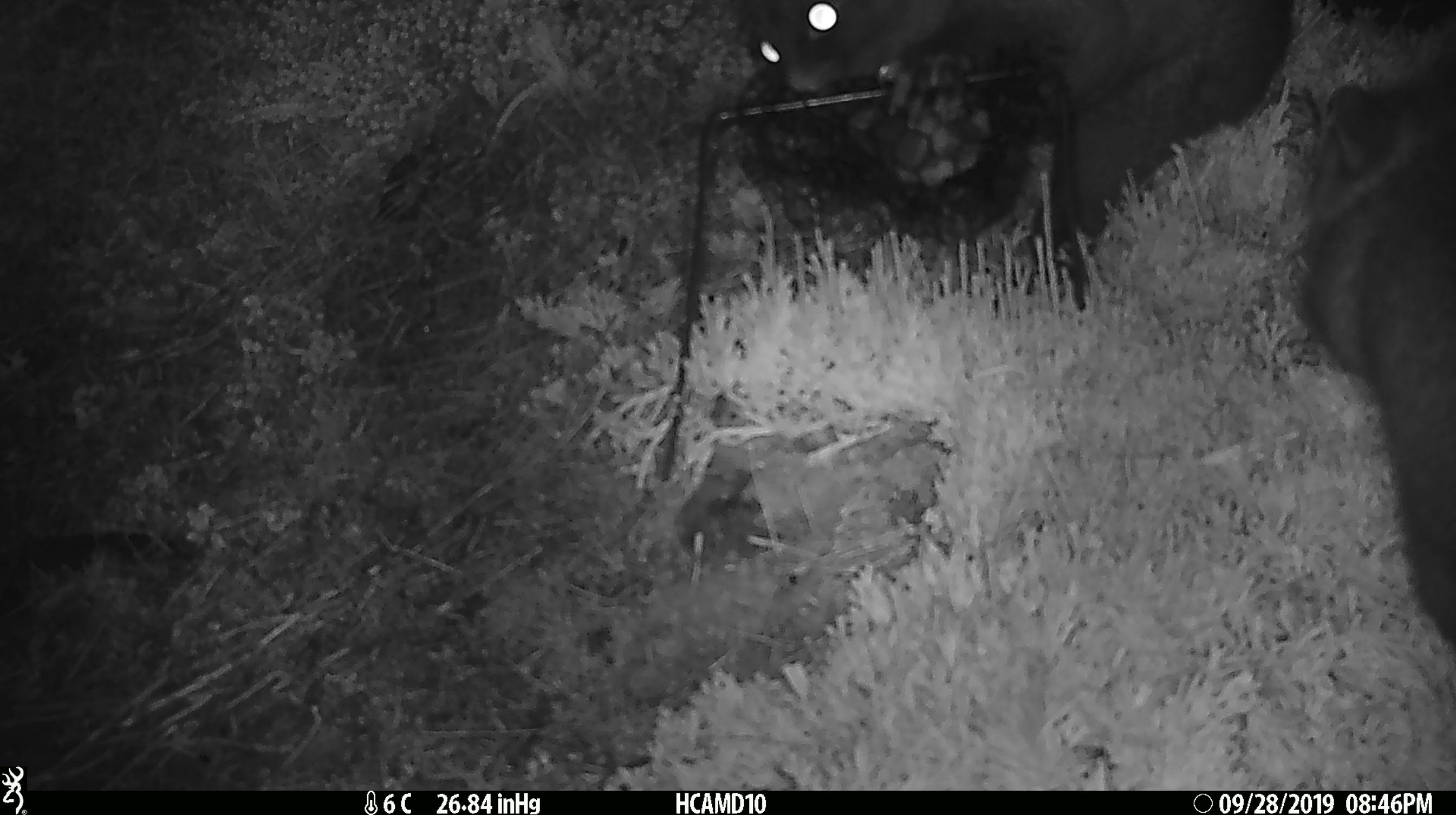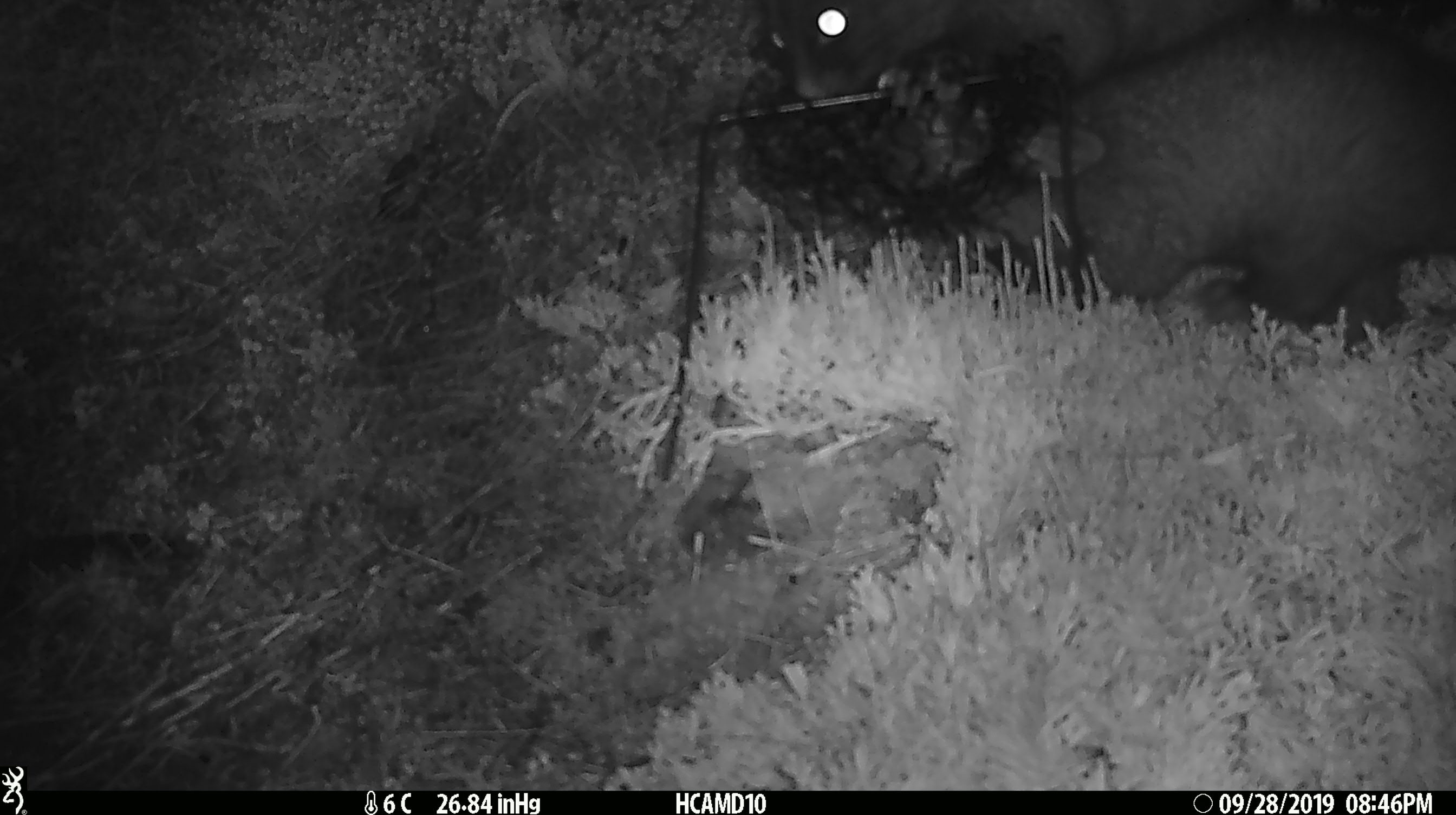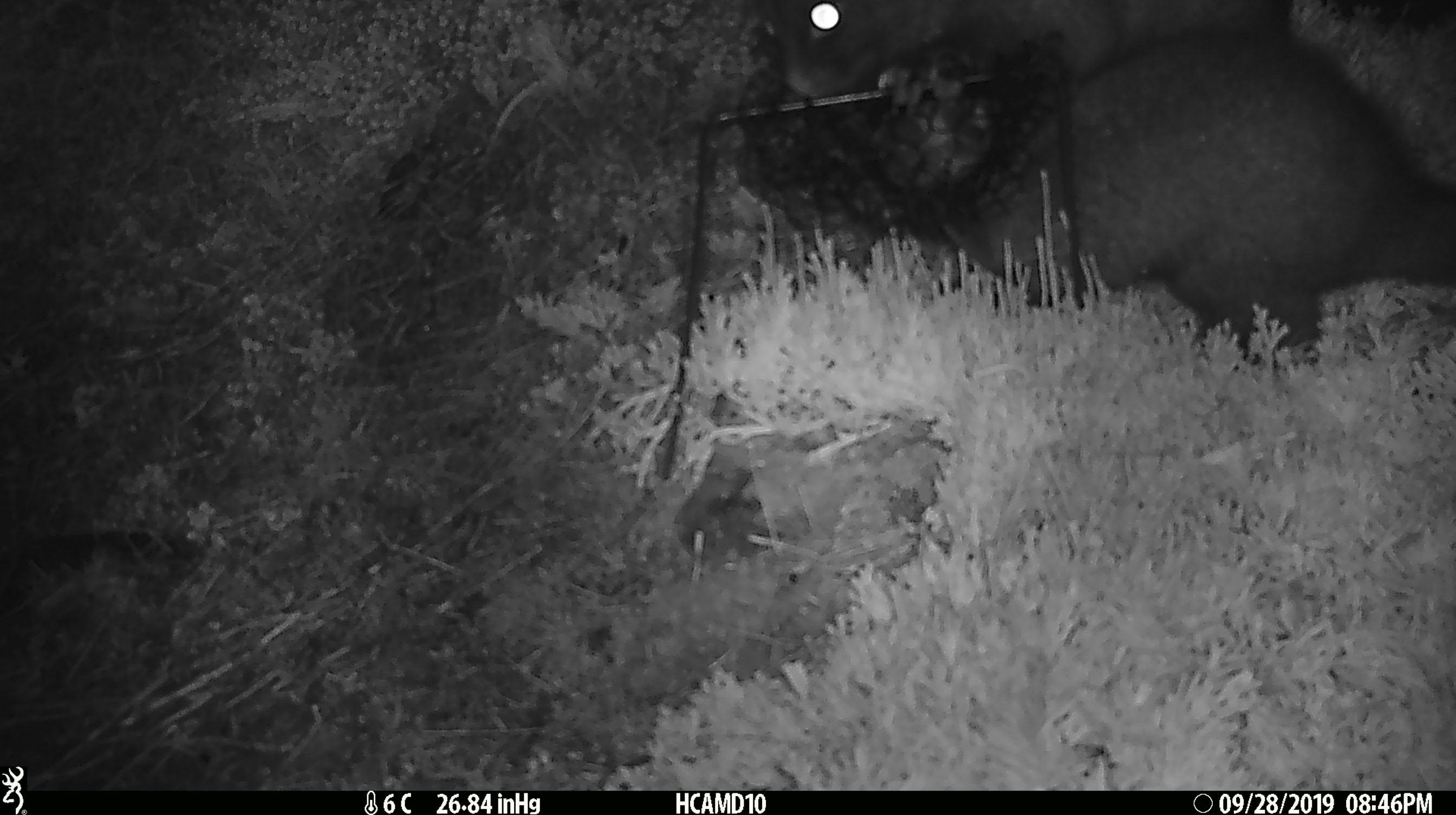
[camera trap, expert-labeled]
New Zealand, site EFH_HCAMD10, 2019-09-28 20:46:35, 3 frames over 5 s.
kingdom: Animalia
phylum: Chordata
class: Mammalia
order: Diprotodontia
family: Phalangeridae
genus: Trichosurus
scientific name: Trichosurus vulpecula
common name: common brushtail possum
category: possum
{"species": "possum (common brushtail possum) (Trichosurus vulpecula)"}